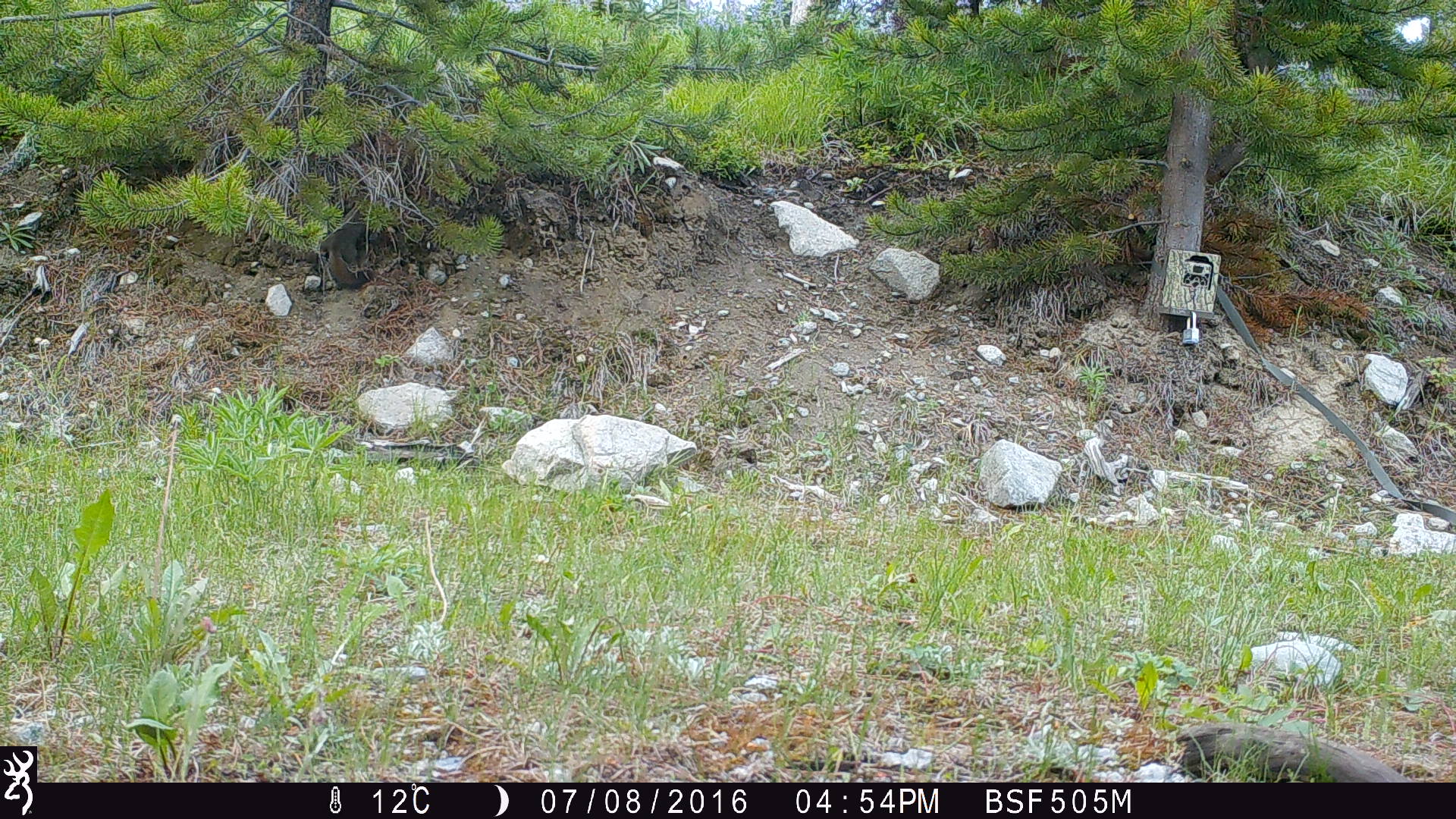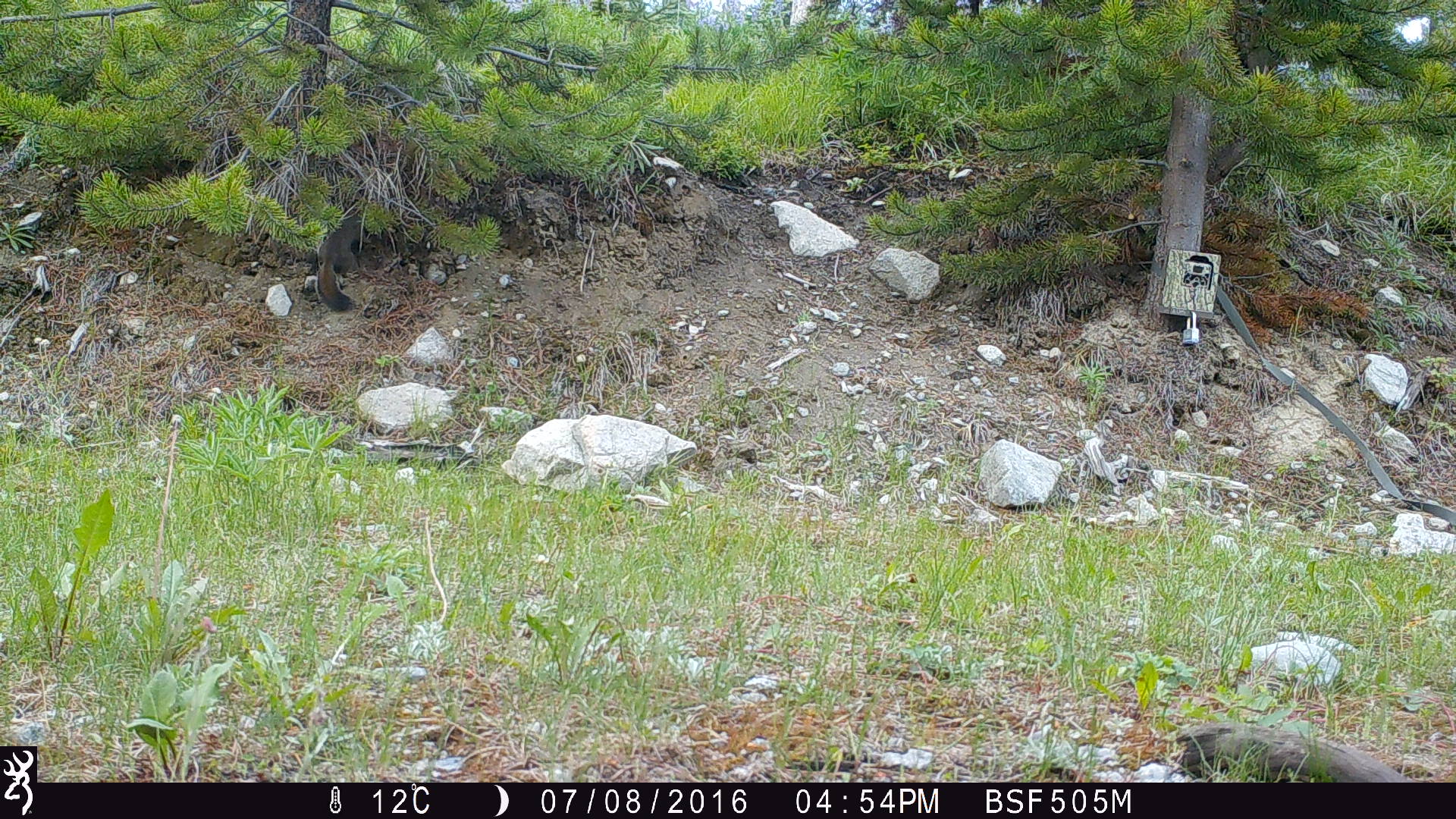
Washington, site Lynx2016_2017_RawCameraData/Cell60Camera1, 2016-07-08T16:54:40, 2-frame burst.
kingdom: Animalia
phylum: Chordata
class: Mammalia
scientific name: Mammalia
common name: small mammal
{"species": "small mammal (Mammalia)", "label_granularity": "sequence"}